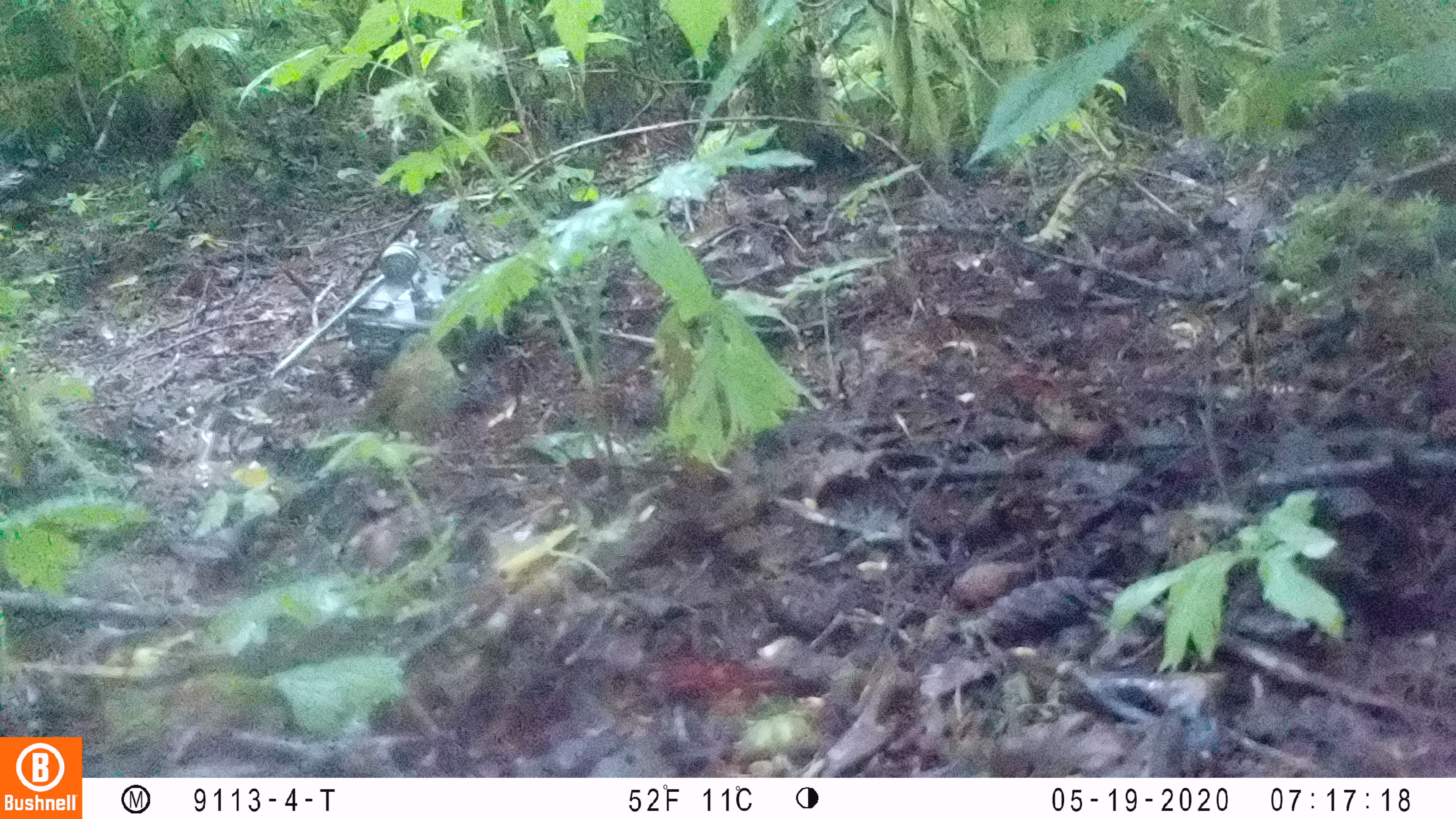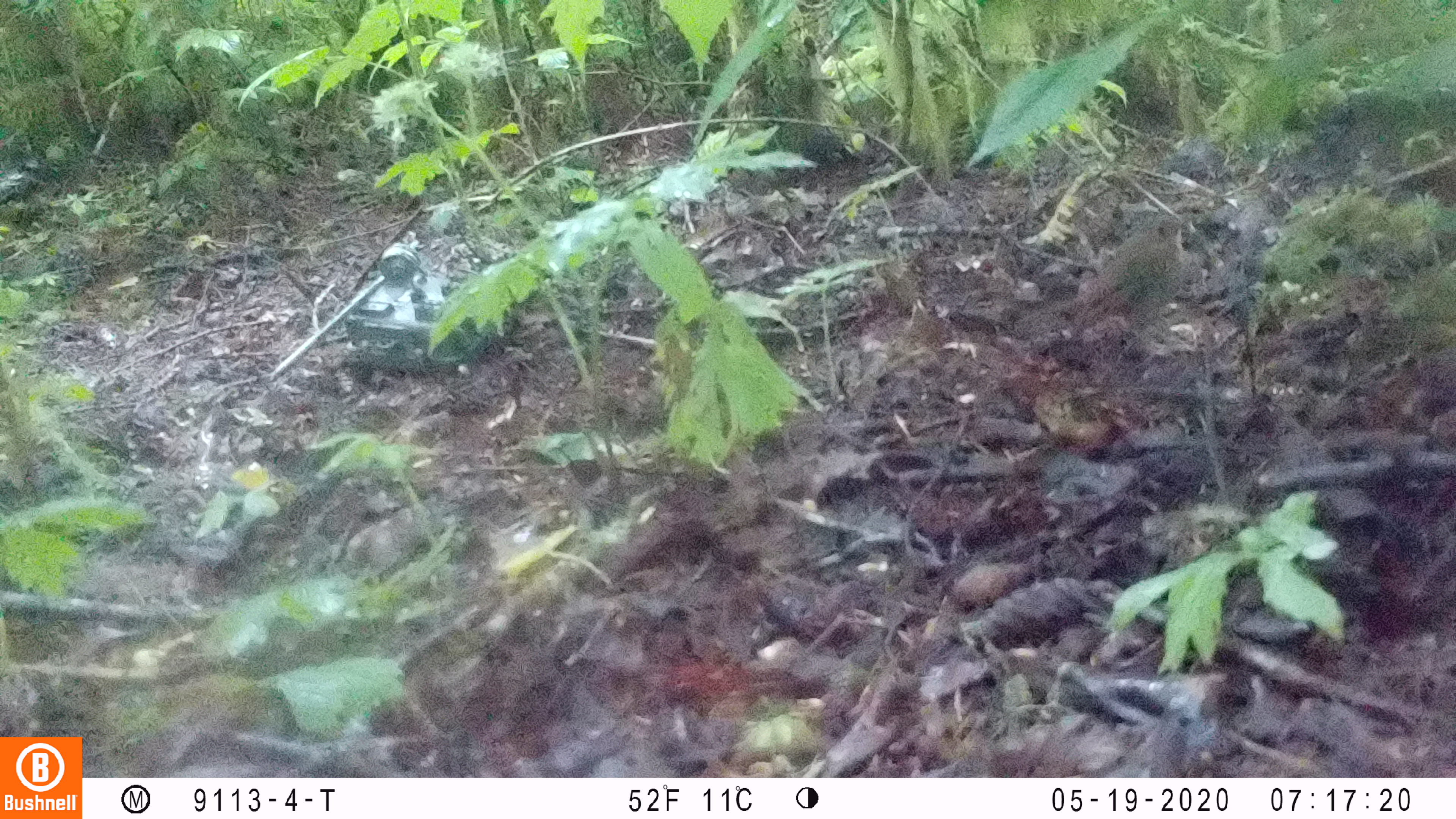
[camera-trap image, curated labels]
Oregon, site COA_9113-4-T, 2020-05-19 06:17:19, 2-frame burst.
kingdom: Animalia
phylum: Chordata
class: Aves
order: Passeriformes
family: Turdidae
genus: Catharus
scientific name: Catharus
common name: brown thrushes and nightingale-thrushes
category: catharus species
Catharus species (brown thrushes and nightingale-thrushes) (Catharus).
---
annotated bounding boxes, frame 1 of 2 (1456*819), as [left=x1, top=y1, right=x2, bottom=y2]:
catharus species: [left=333, top=323, right=477, bottom=464]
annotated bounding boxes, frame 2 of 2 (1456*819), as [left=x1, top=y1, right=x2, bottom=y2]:
catharus species: [left=1042, top=206, right=1208, bottom=362]